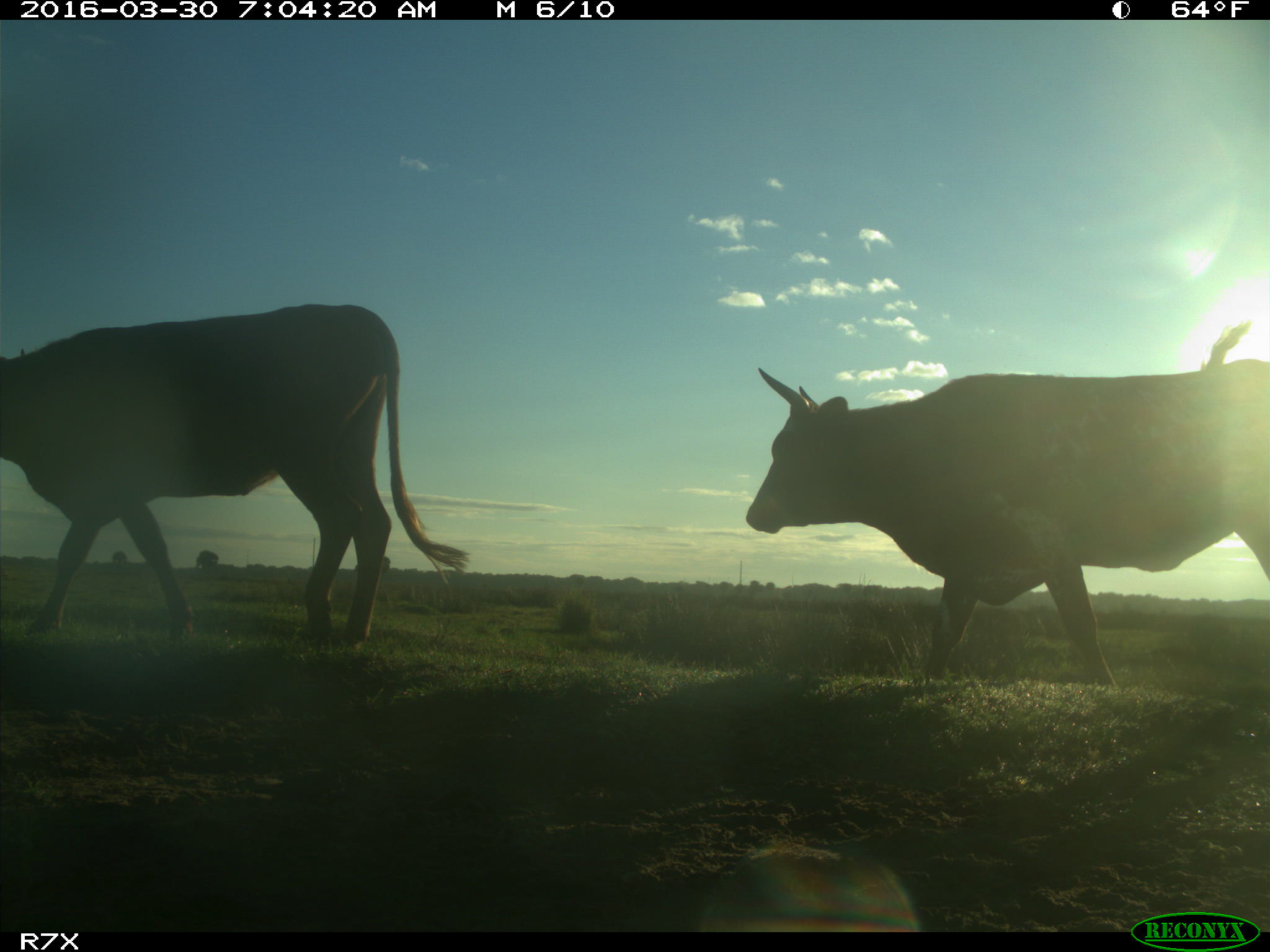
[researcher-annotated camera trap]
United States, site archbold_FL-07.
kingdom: Animalia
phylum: Chordata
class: Mammalia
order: Artiodactyla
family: Bovidae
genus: Bos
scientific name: Bos taurus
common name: domestic cow